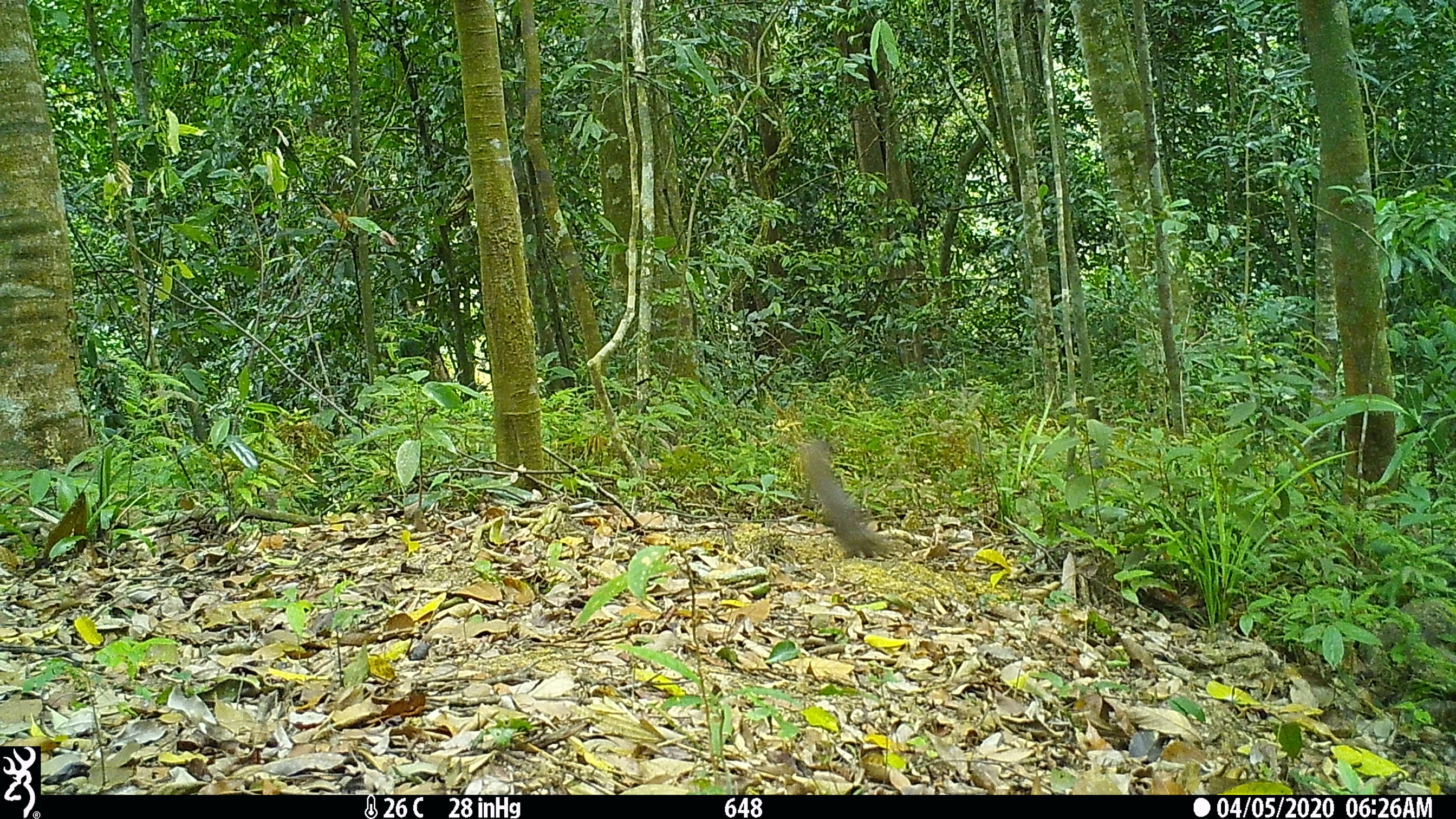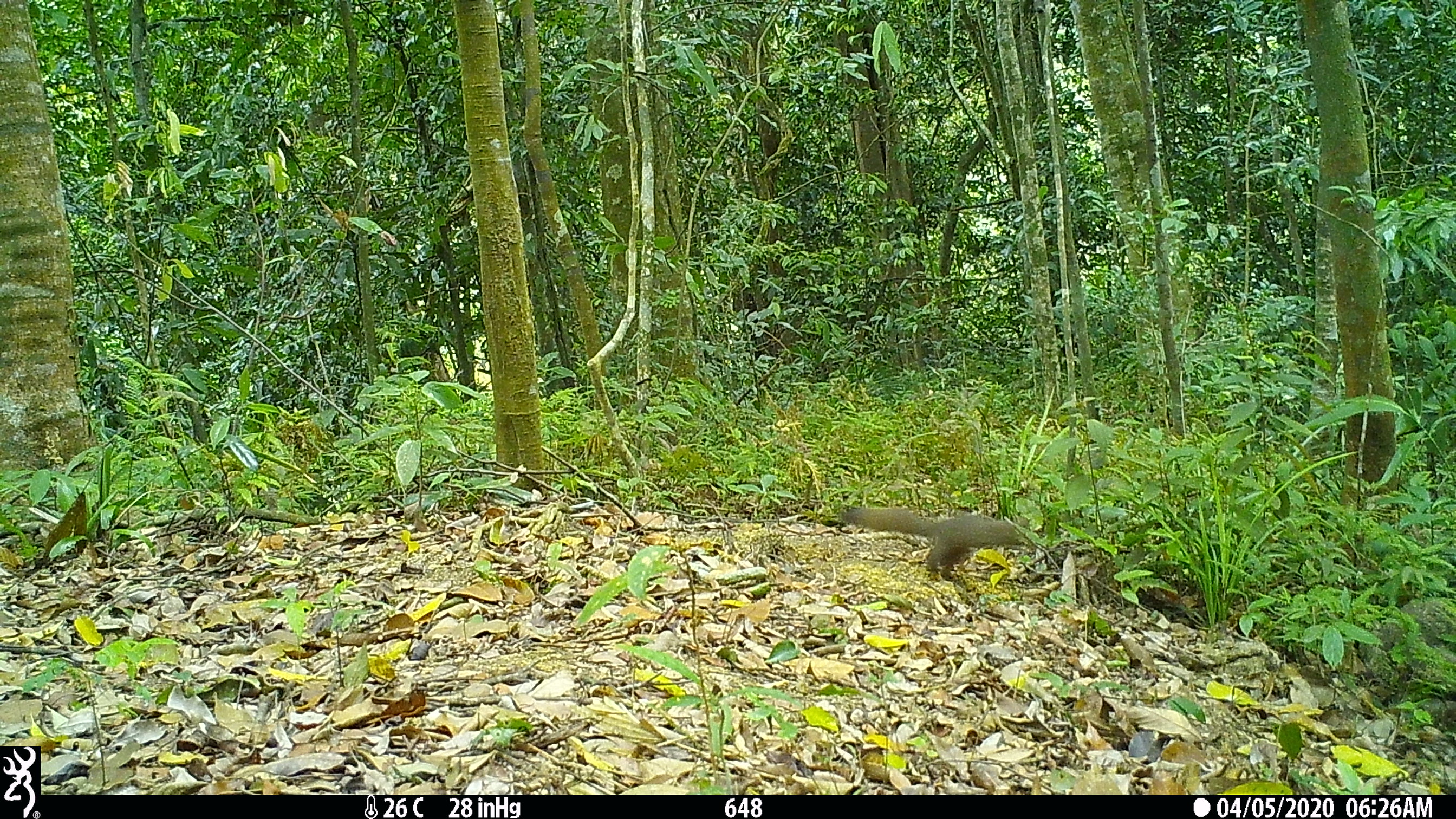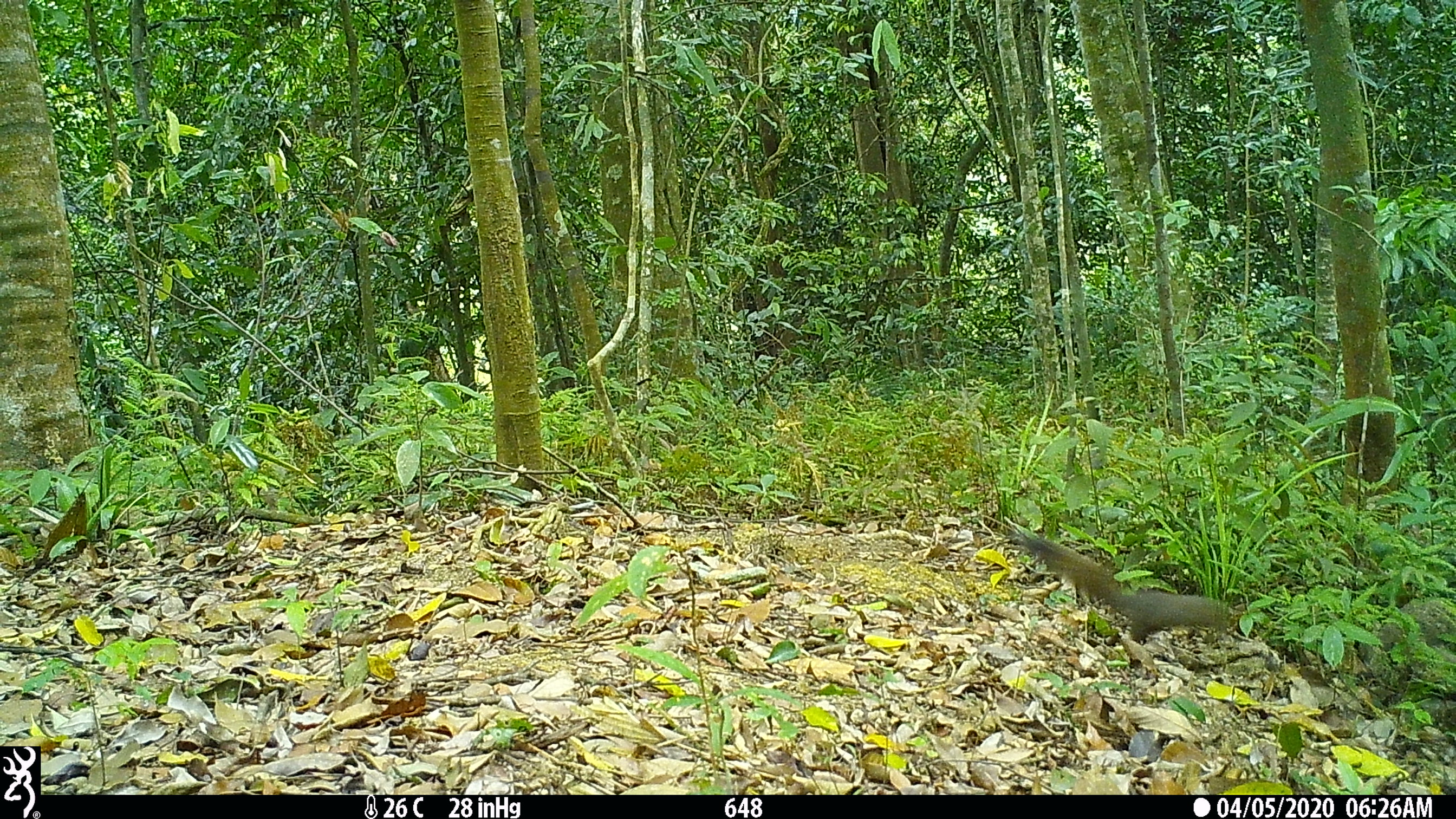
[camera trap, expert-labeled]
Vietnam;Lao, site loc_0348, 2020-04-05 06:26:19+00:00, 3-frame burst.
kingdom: Animalia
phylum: Chordata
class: Mammalia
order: Rodentia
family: Sciuridae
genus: Callosciurus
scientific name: Callosciurus erythraeus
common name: pallas's squirrel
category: pallass squirrel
Pallass squirrel (pallas's squirrel) (Callosciurus erythraeus). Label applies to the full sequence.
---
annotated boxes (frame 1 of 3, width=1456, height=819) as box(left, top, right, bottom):
pallass squirrel: box(801, 439, 890, 559)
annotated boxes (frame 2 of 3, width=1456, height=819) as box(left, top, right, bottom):
pallass squirrel: box(840, 506, 1017, 579)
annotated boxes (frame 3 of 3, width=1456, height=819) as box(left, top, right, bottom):
pallass squirrel: box(1008, 533, 1229, 643)